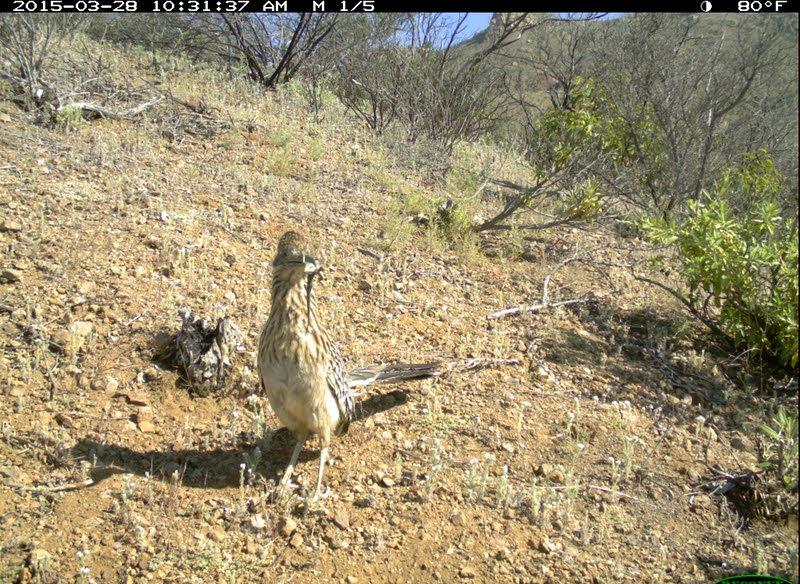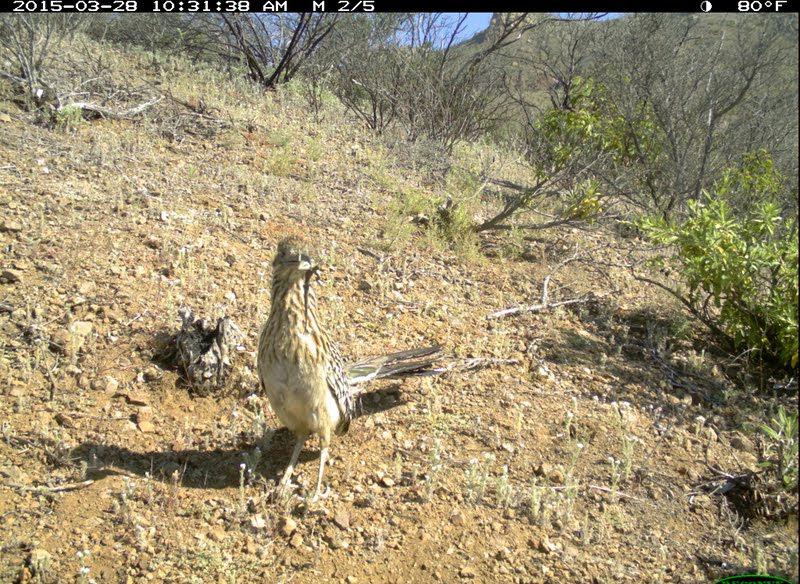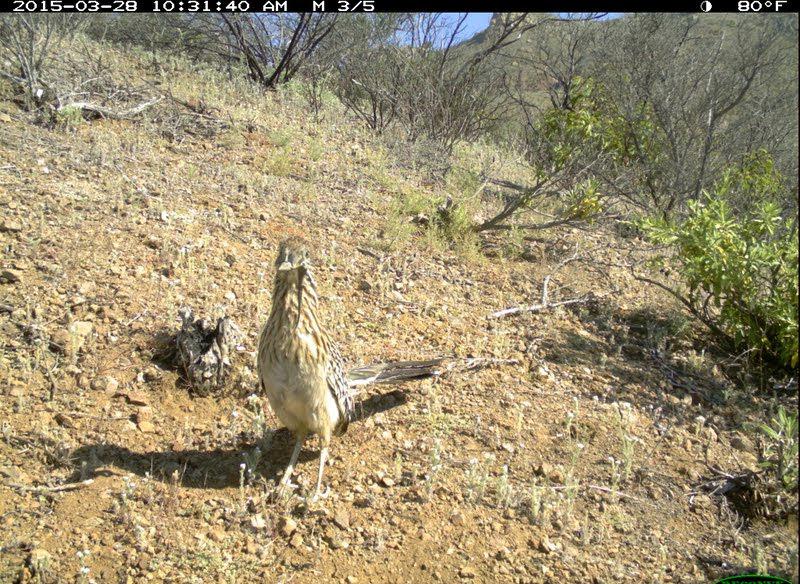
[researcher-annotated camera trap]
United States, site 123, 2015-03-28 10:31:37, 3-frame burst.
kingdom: Animalia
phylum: Chordata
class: Aves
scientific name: Aves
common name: bird